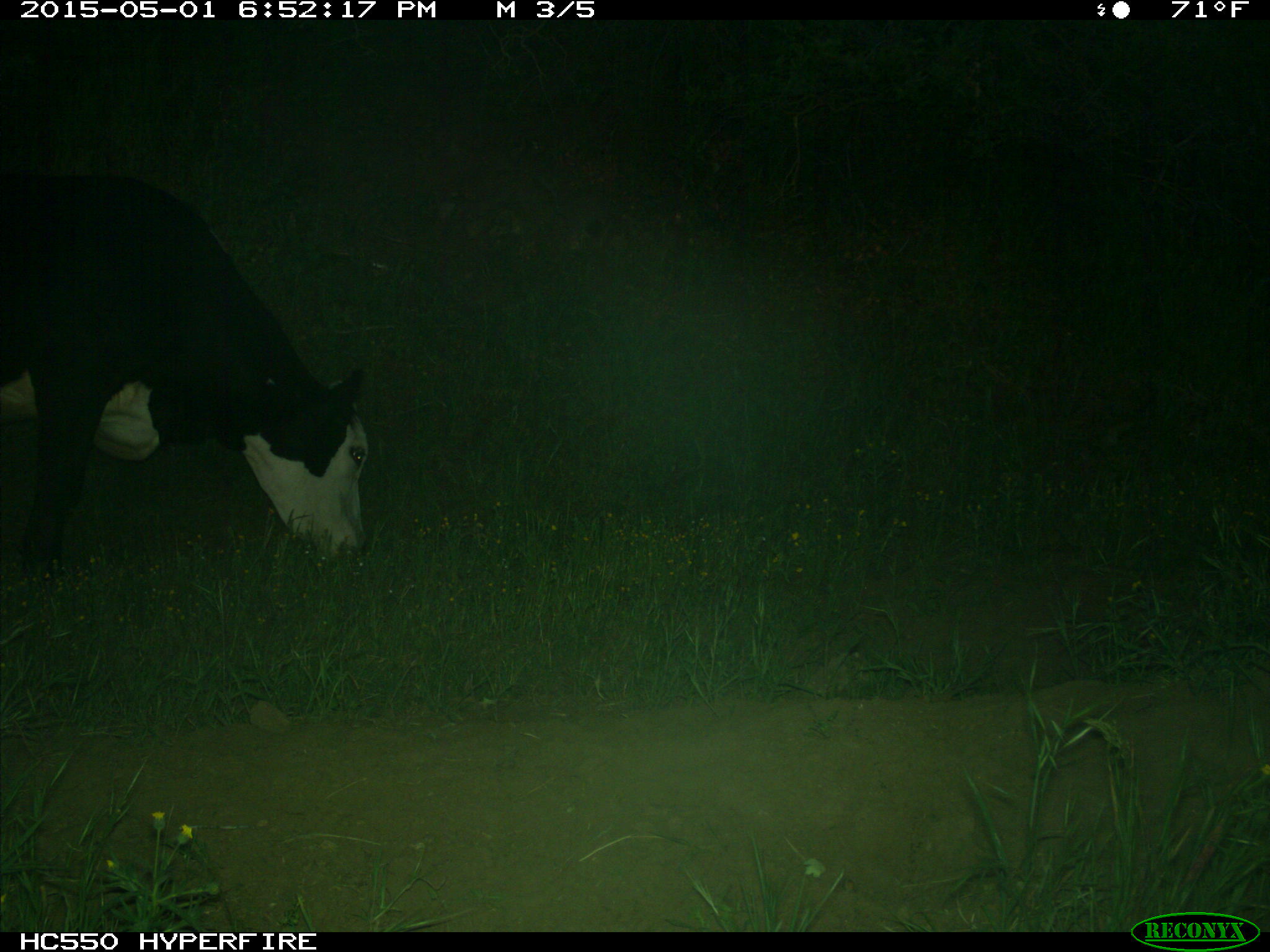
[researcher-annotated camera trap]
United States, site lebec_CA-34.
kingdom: Animalia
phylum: Chordata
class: Mammalia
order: Artiodactyla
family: Bovidae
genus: Bos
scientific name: Bos taurus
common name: domestic cow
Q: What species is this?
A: Bos taurus (domestic cow).